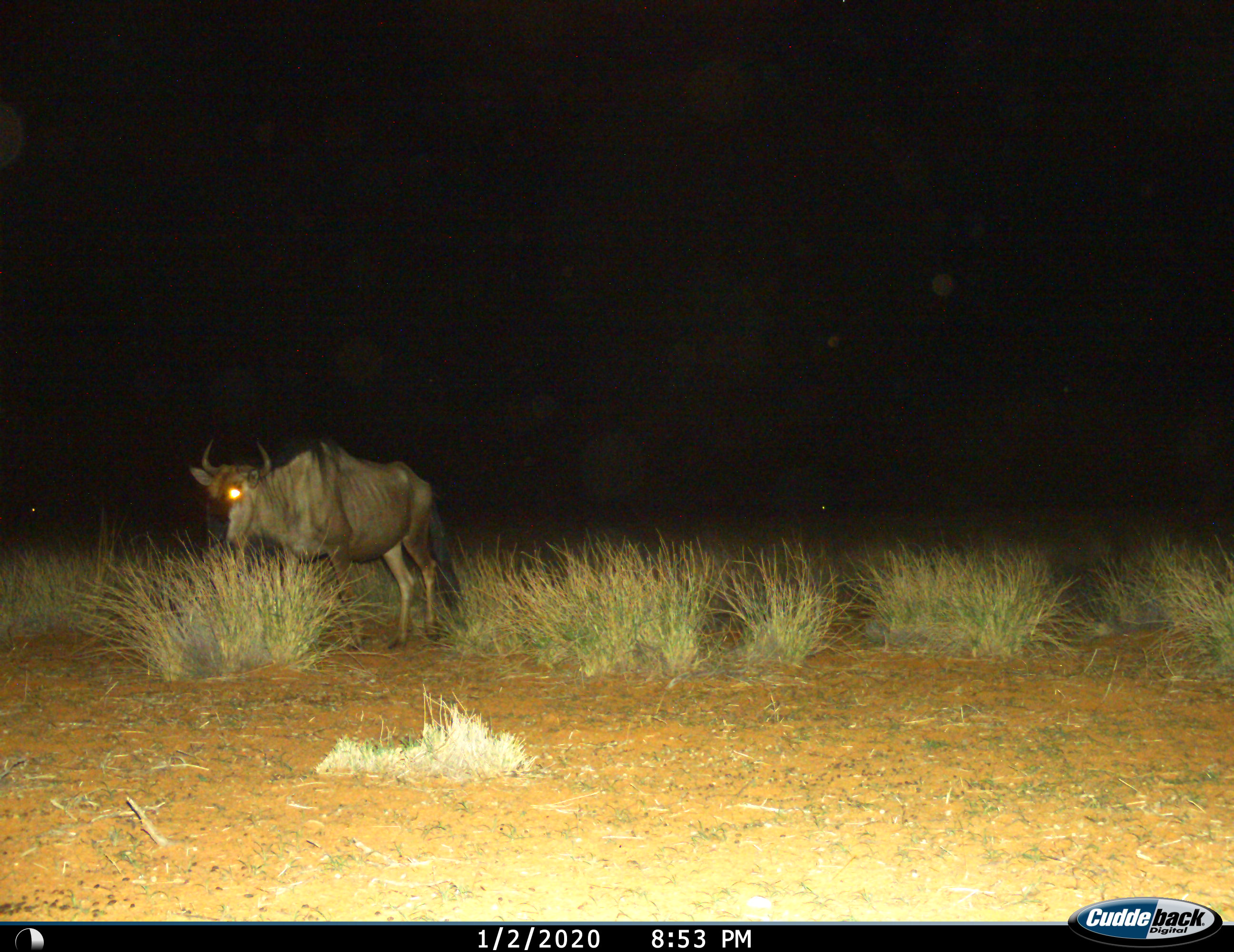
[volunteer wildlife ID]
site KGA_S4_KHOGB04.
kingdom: Animalia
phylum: Chordata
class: Mammalia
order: Artiodactyla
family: Bovidae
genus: Connochaetes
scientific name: Connochaetes taurinus taurinus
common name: blue wildebeest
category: wildebeestblue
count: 1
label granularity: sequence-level